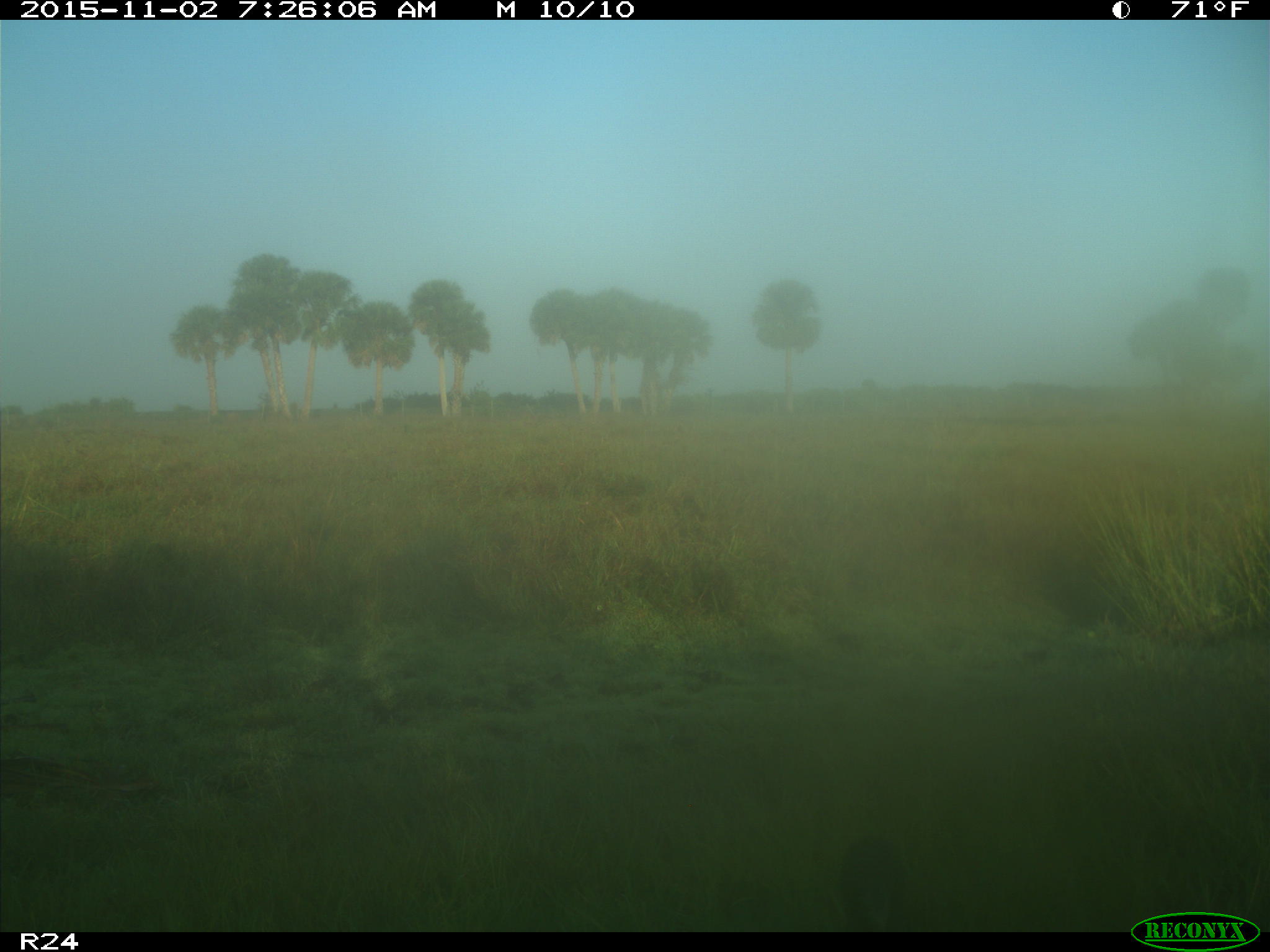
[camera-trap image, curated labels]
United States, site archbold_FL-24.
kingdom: Animalia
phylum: Chordata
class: Aves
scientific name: Aves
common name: birds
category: unidentified bird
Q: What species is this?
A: Unidentified bird (birds) (Aves).